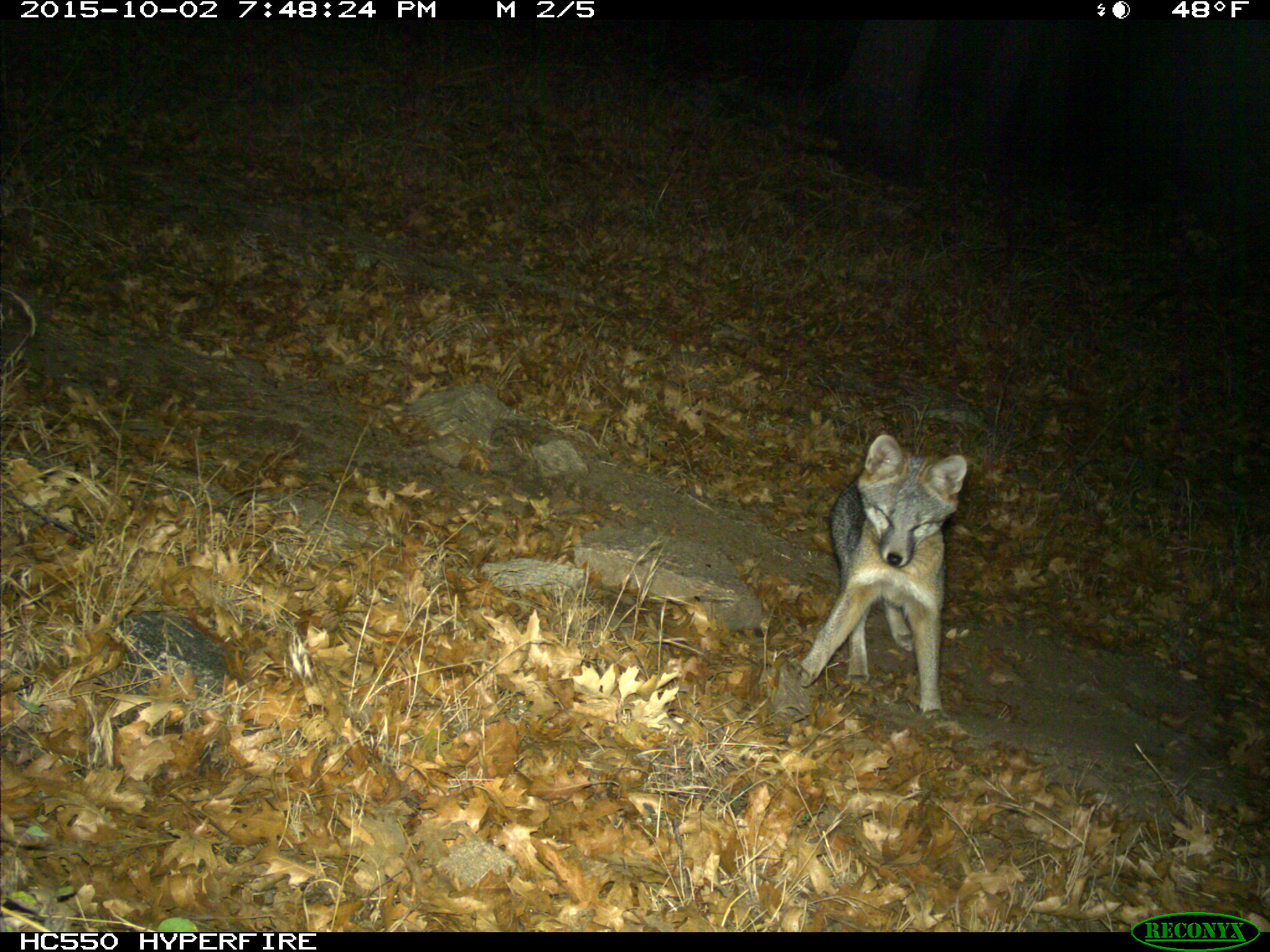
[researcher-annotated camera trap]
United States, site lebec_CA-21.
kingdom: Animalia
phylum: Chordata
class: Mammalia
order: Carnivora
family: Canidae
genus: Urocyon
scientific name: Urocyon cinereoargenteus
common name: gray fox